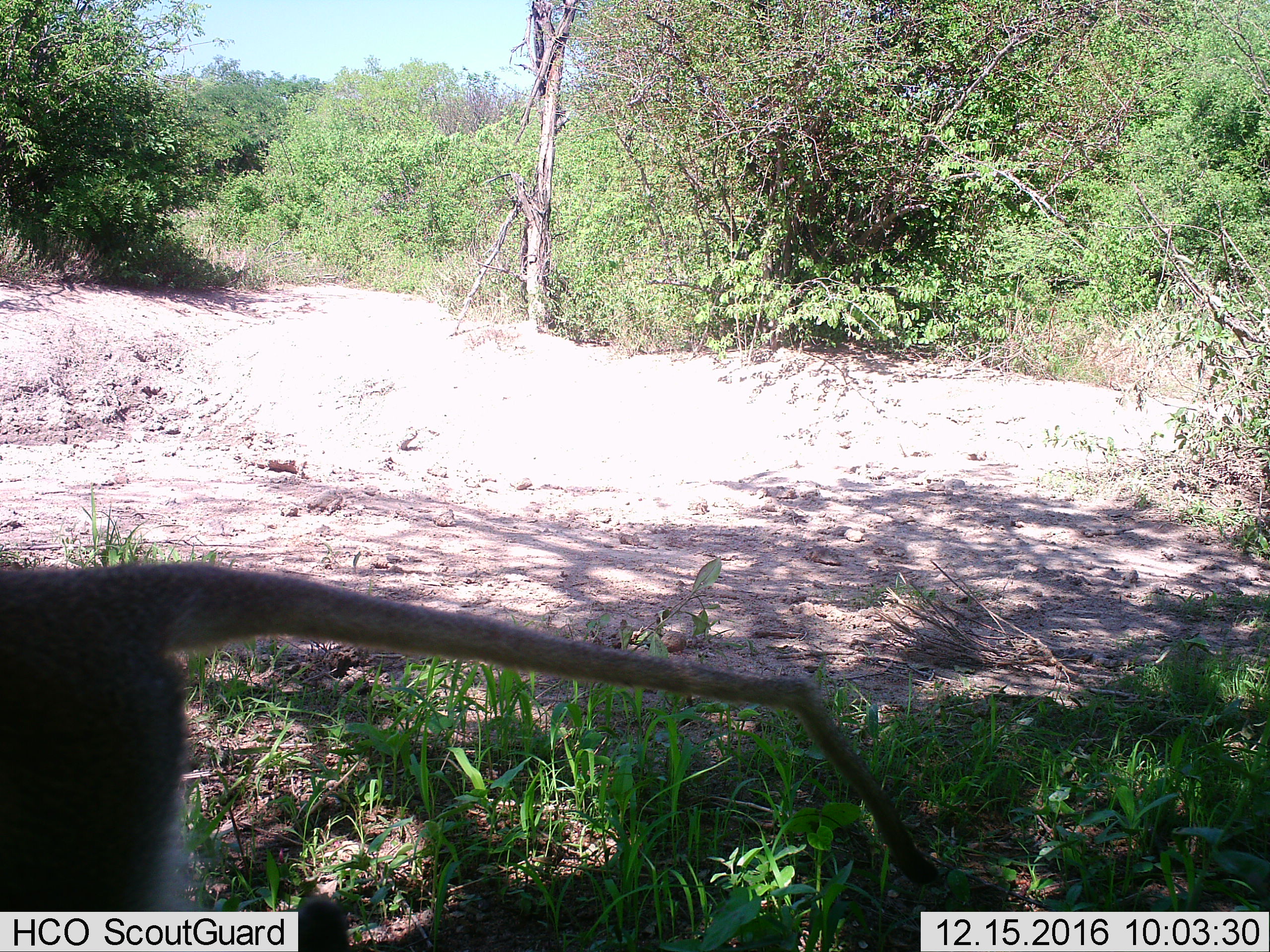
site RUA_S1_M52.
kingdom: Animalia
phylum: Chordata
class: Mammalia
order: Primates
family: Cercopithecidae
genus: Chlorocebus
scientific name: Chlorocebus pygerythrus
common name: vervet monkey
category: monkeyvervet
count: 1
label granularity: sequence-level